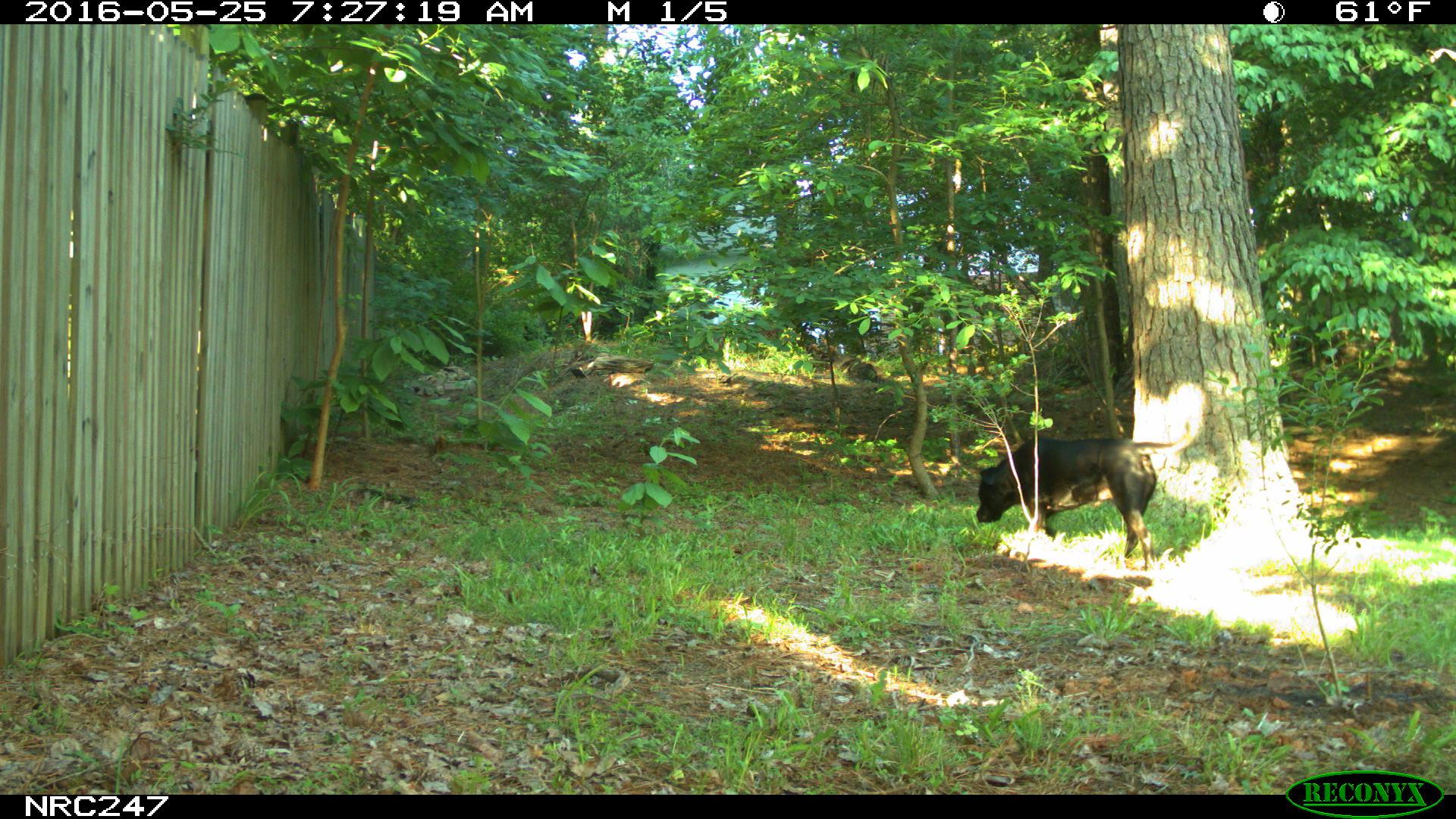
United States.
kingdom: Animalia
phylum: Chordata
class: Mammalia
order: Carnivora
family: Canidae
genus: Canis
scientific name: Canis familiaris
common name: domestic dog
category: Dog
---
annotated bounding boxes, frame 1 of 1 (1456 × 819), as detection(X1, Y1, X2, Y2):
Dog: detection(966, 416, 1192, 571)